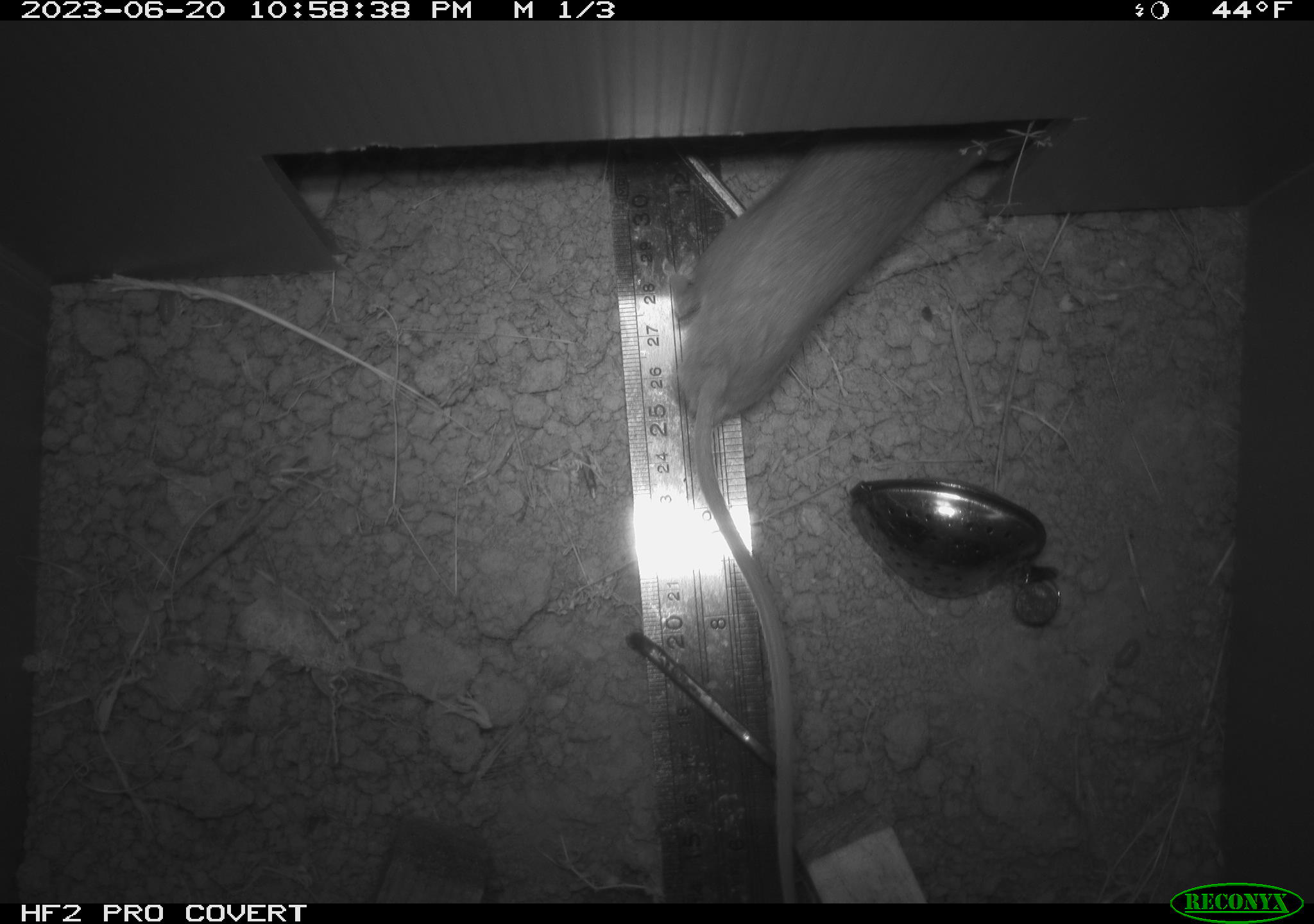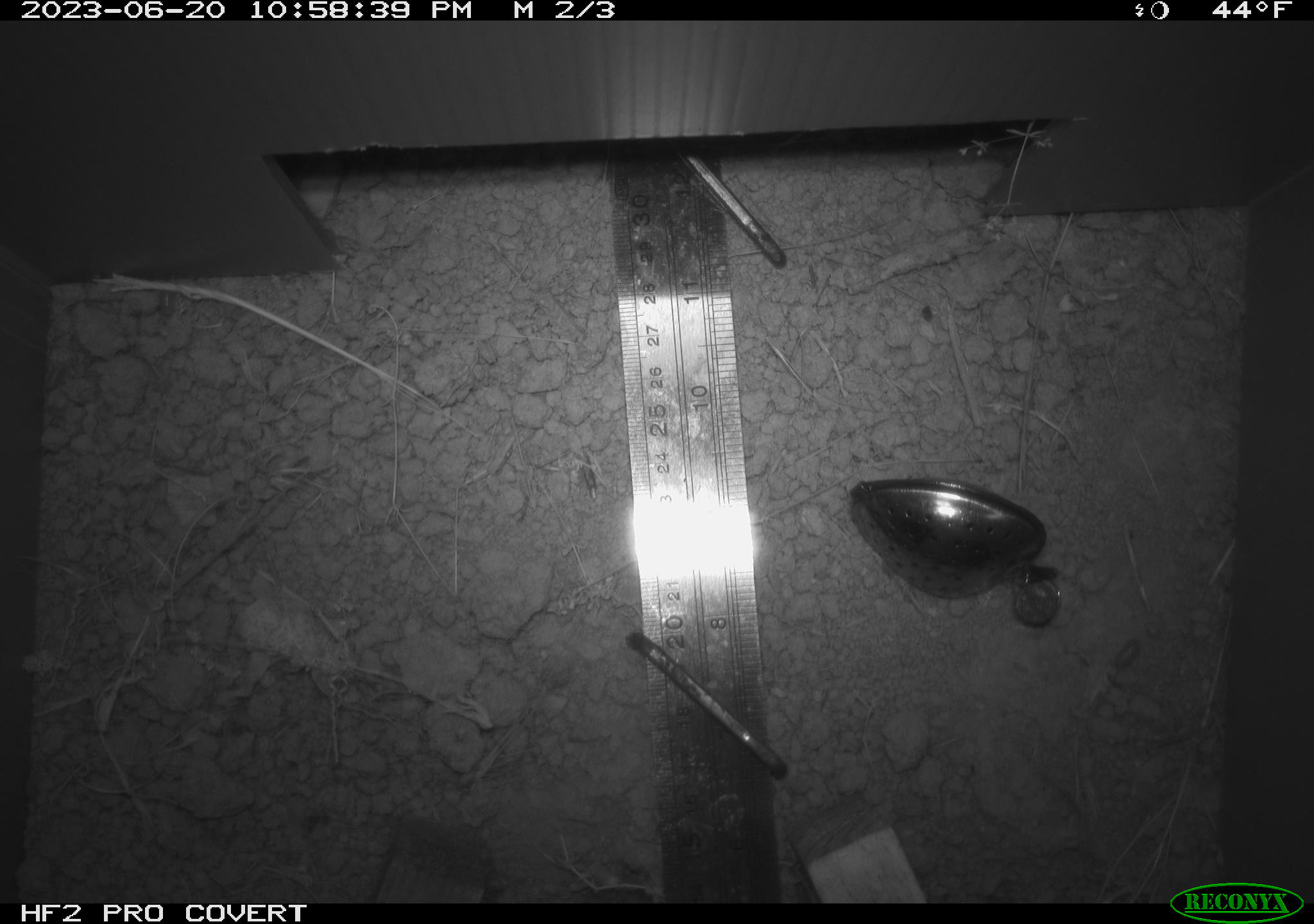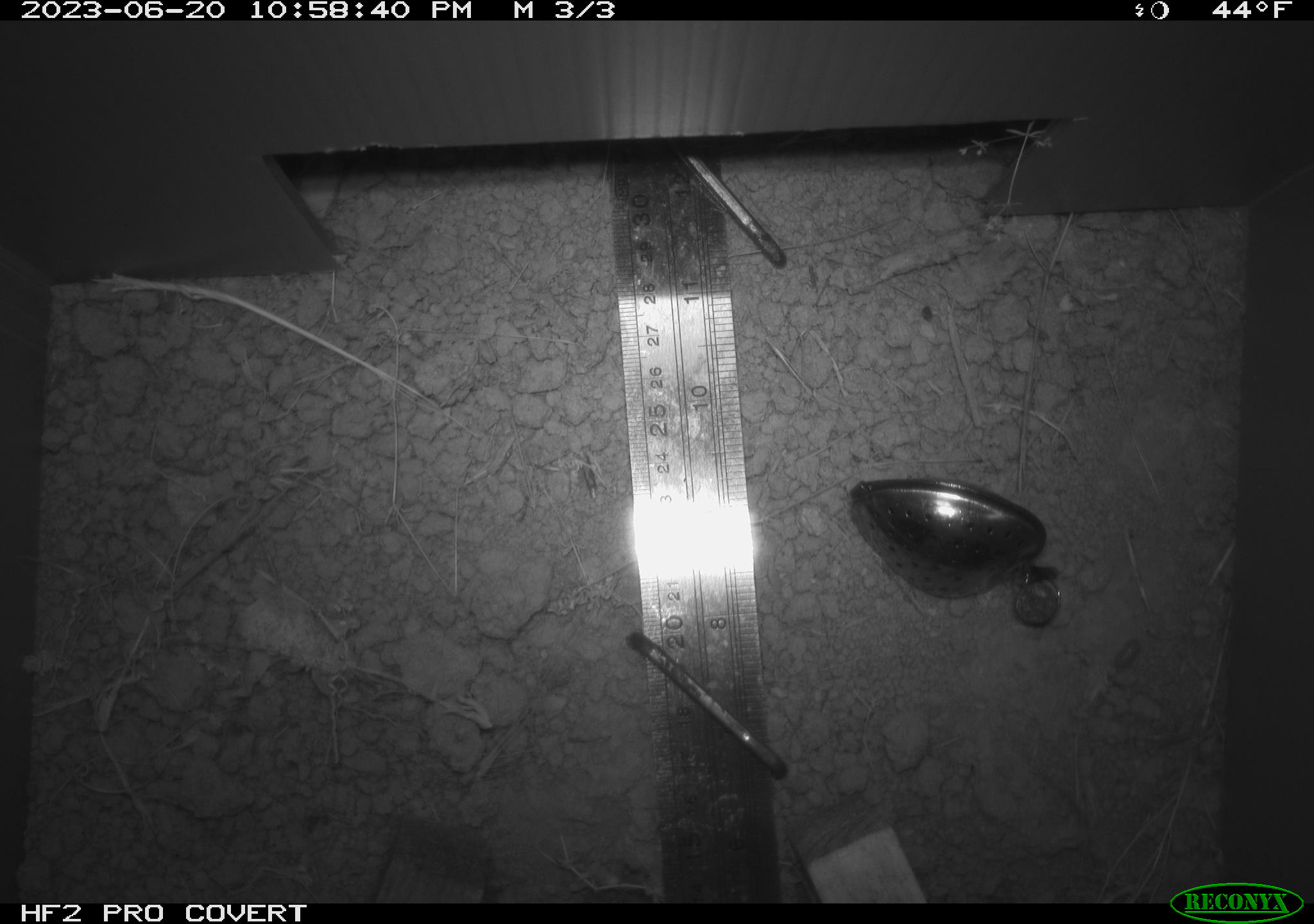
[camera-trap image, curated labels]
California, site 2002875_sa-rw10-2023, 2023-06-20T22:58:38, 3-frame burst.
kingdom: Animalia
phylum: Chordata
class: Mammalia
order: Rodentia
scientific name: Rodentia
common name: rodent